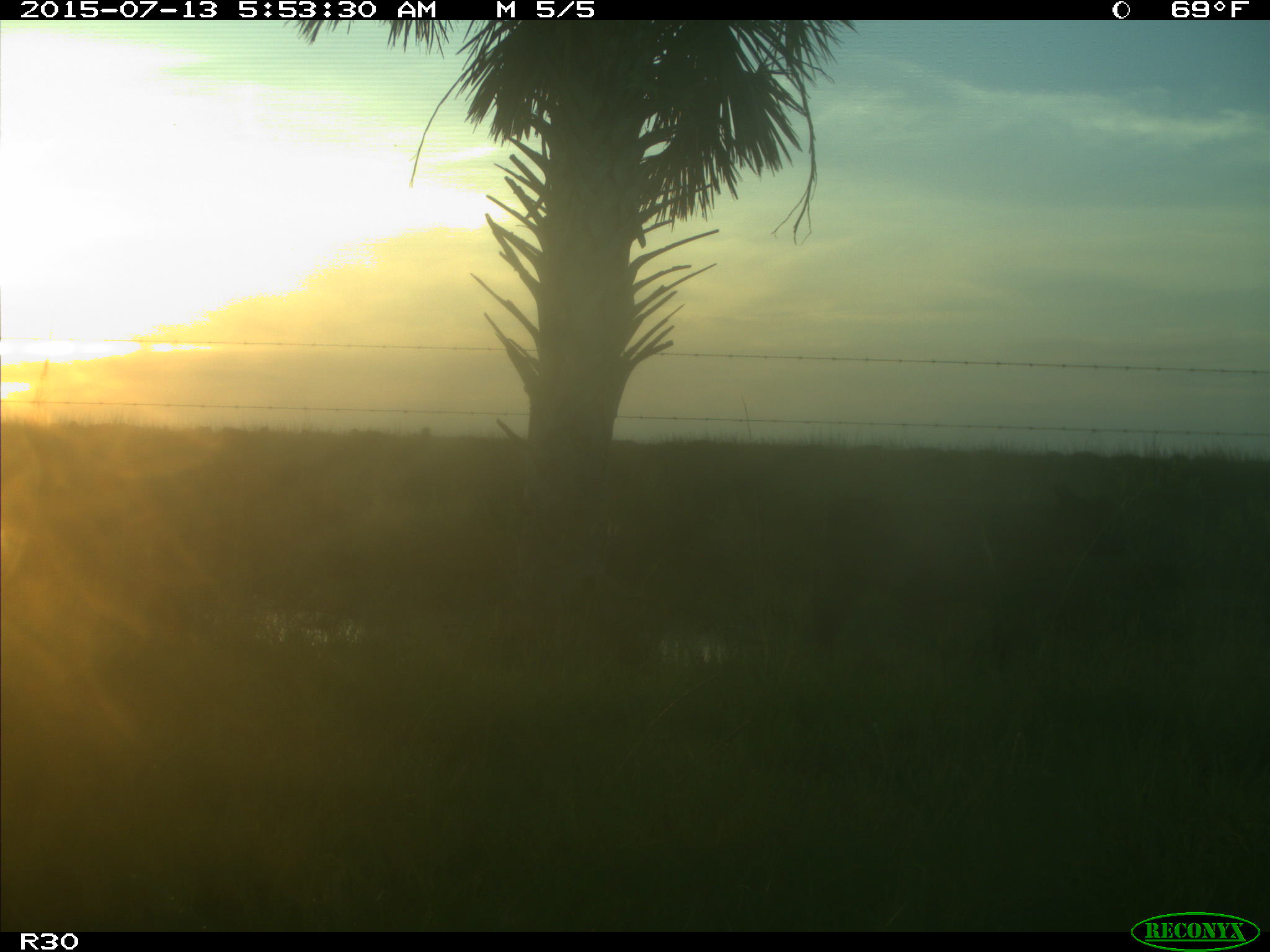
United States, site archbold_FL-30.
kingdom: Animalia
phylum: Chordata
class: Mammalia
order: Artiodactyla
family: Bovidae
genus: Bos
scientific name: Bos taurus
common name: domestic cow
Bos taurus (domestic cow).